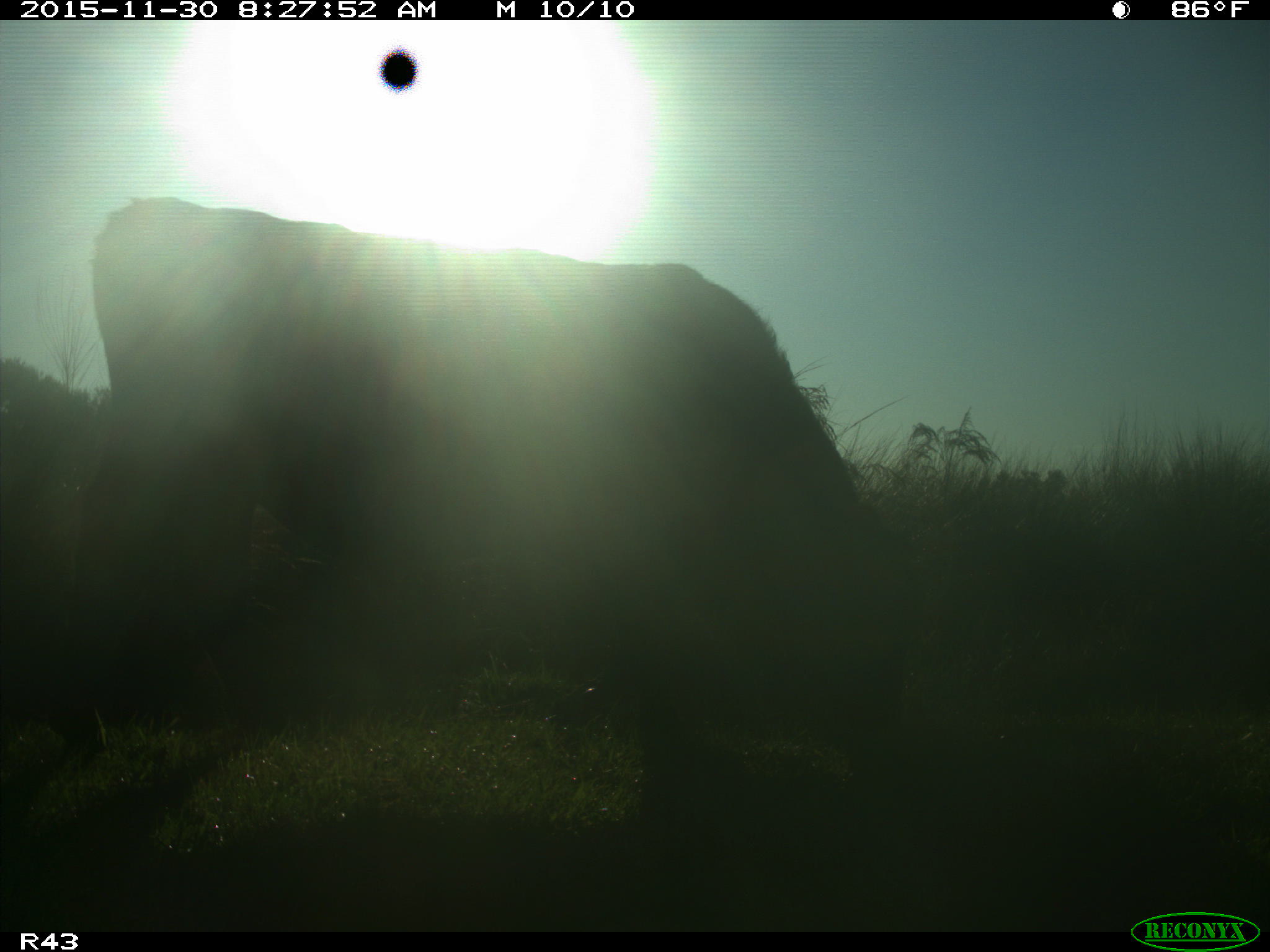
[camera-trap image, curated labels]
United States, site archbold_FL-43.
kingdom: Animalia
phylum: Chordata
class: Mammalia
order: Artiodactyla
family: Bovidae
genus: Bos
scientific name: Bos taurus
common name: domestic cow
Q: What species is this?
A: Bos taurus (domestic cow).